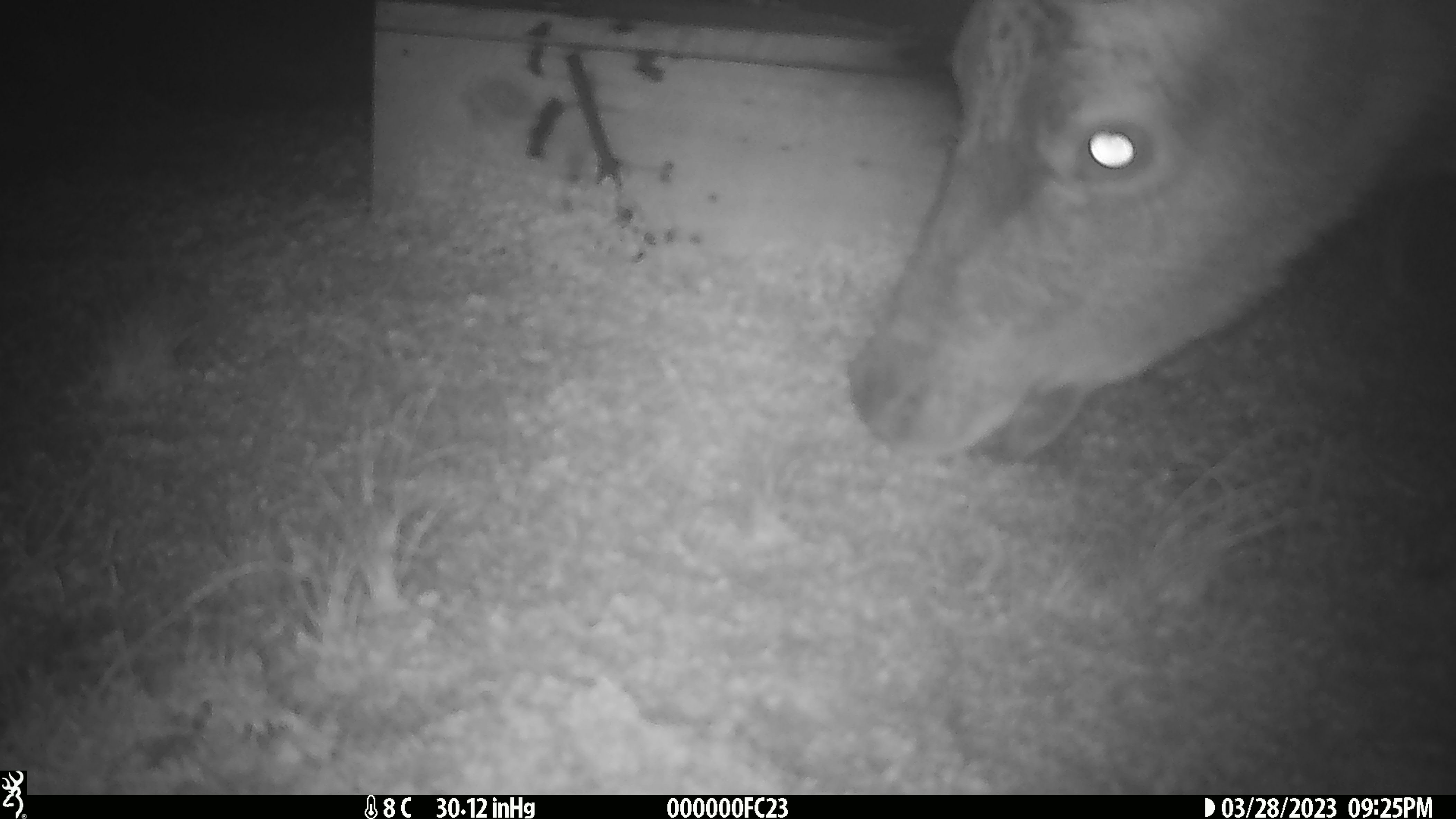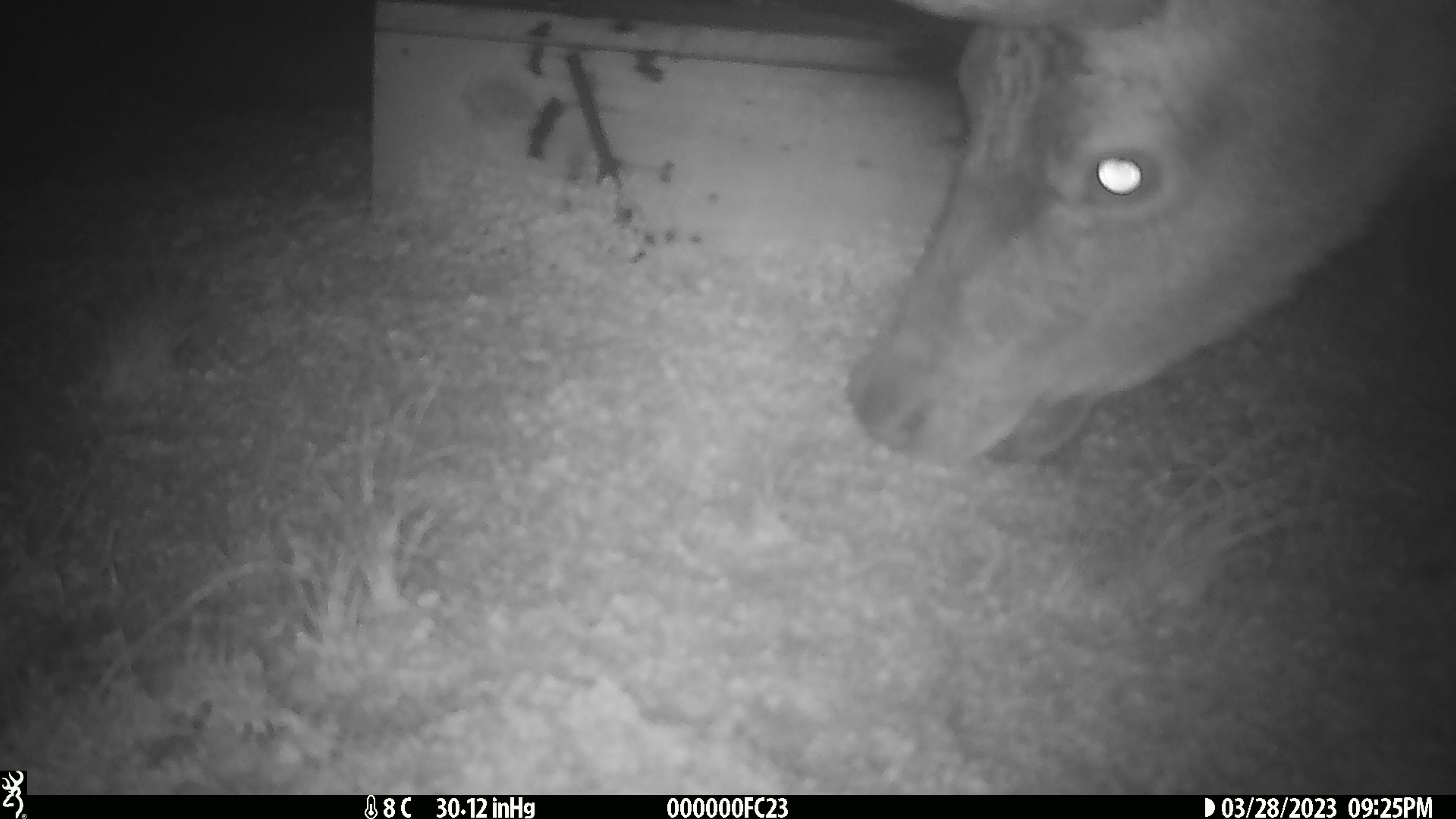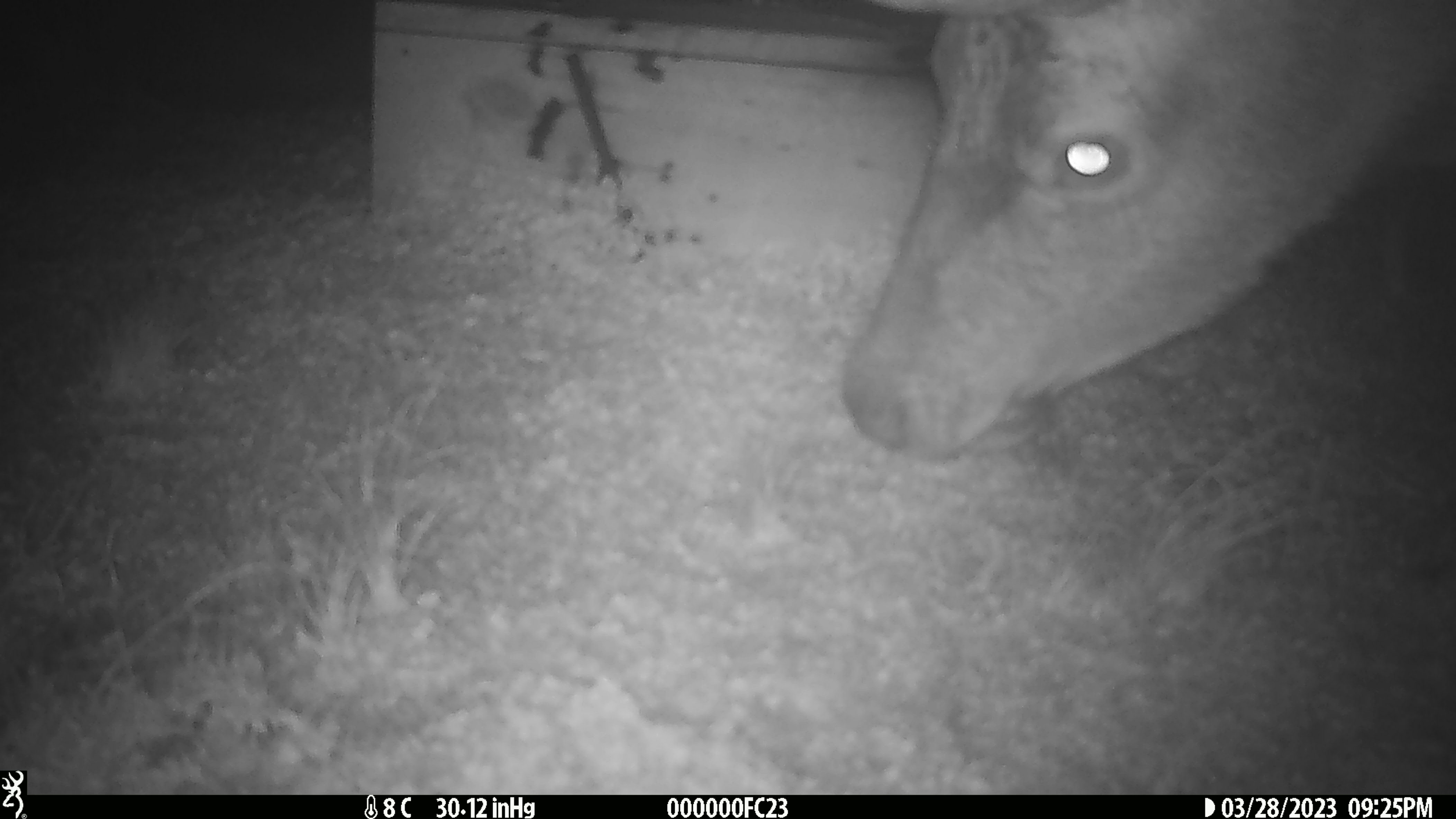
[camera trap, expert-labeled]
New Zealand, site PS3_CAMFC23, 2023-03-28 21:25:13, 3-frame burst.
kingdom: Animalia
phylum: Chordata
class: Mammalia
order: Artiodactyla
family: Cervidae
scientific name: Cervidae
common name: deer